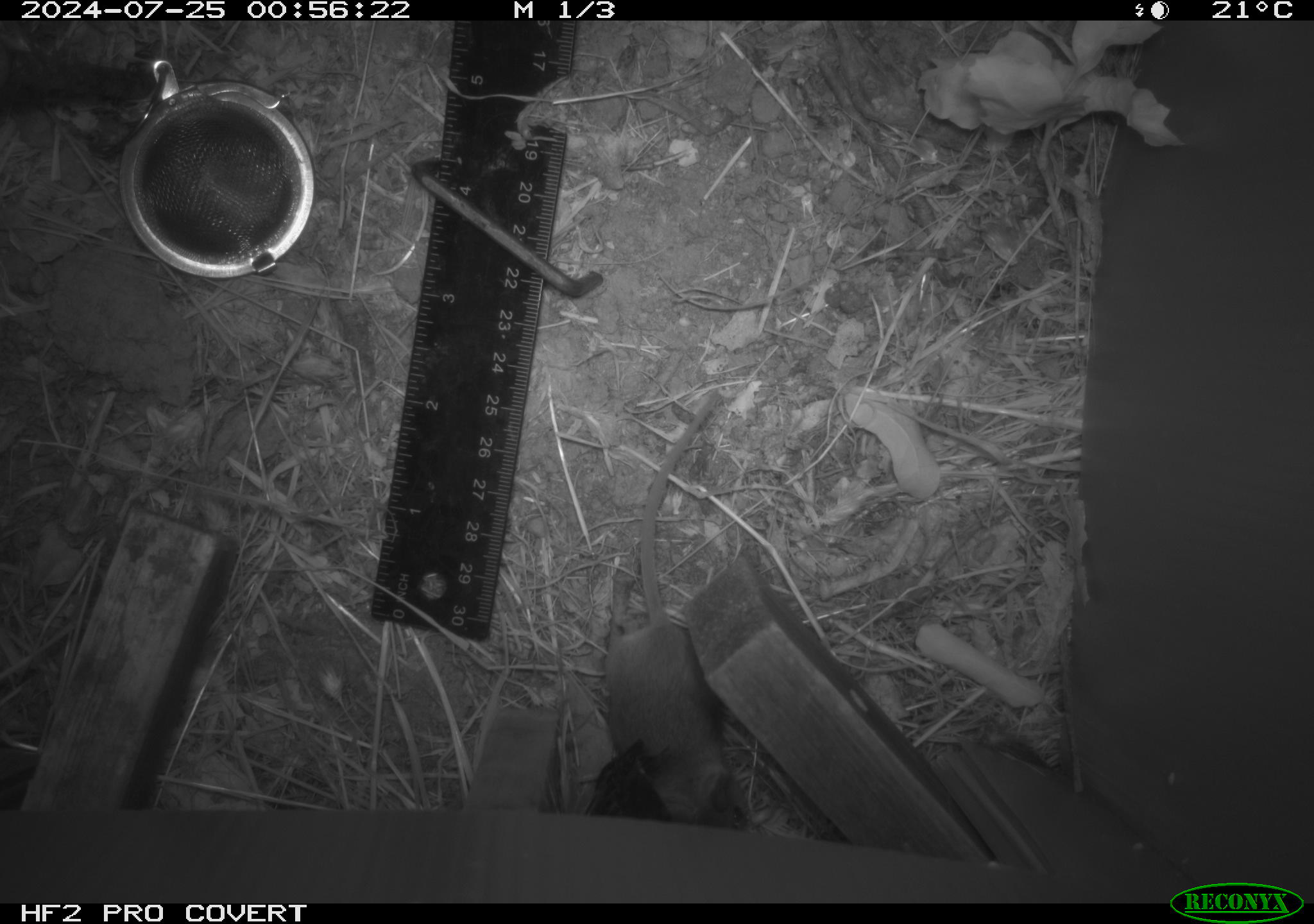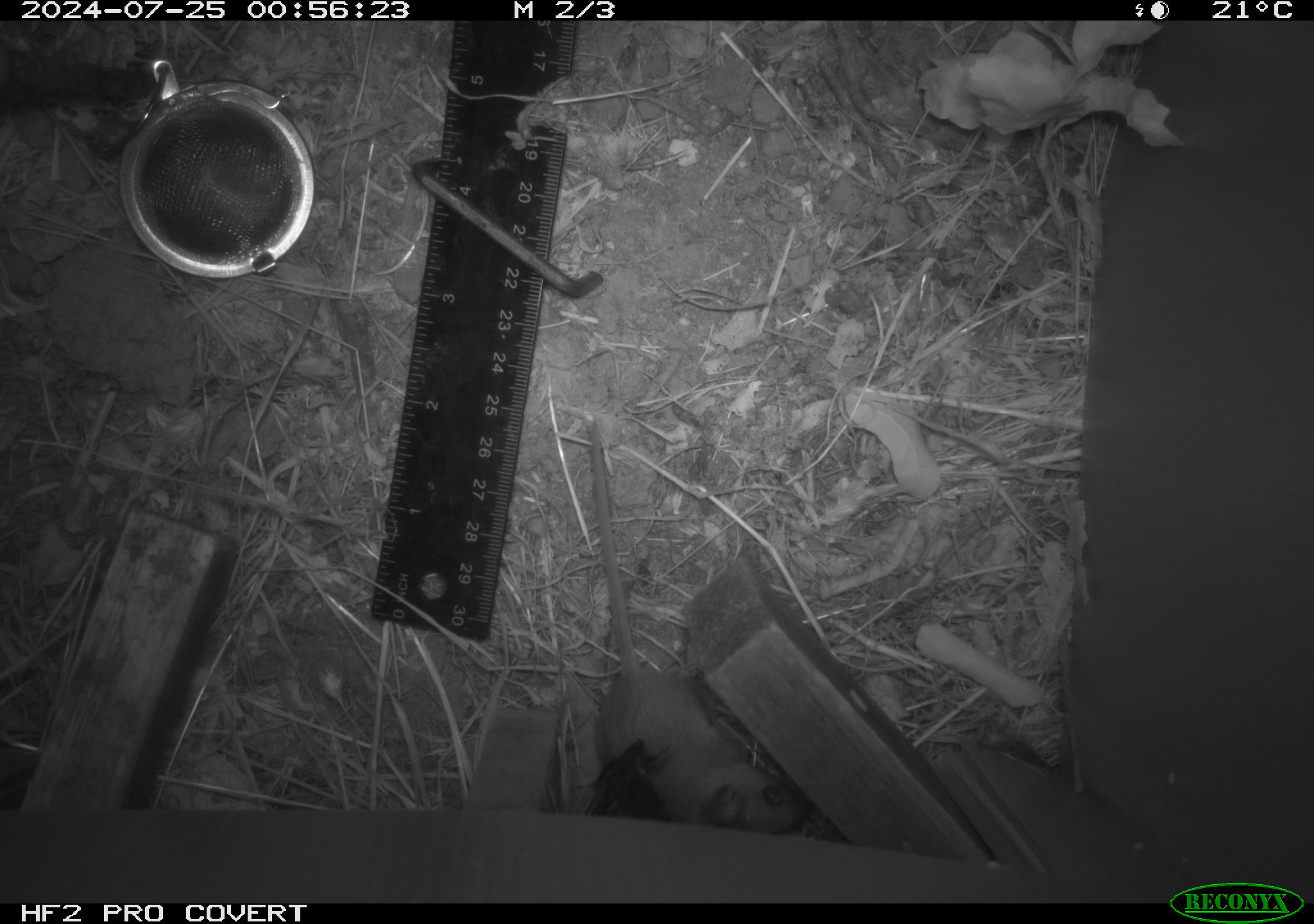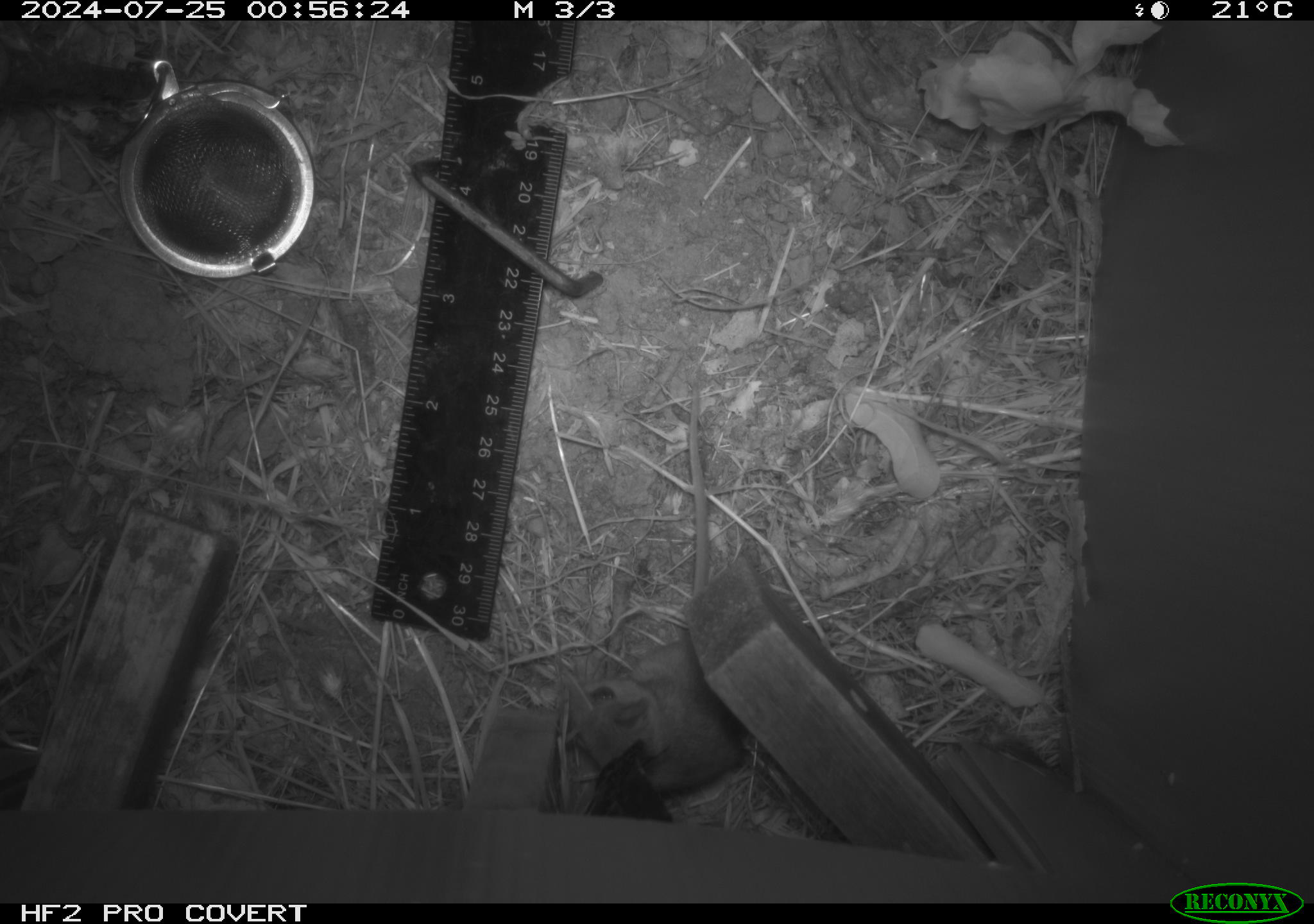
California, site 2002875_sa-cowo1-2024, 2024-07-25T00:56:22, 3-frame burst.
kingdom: Animalia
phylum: Chordata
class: Mammalia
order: Rodentia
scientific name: Rodentia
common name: mouse species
Mouse species (Rodentia).